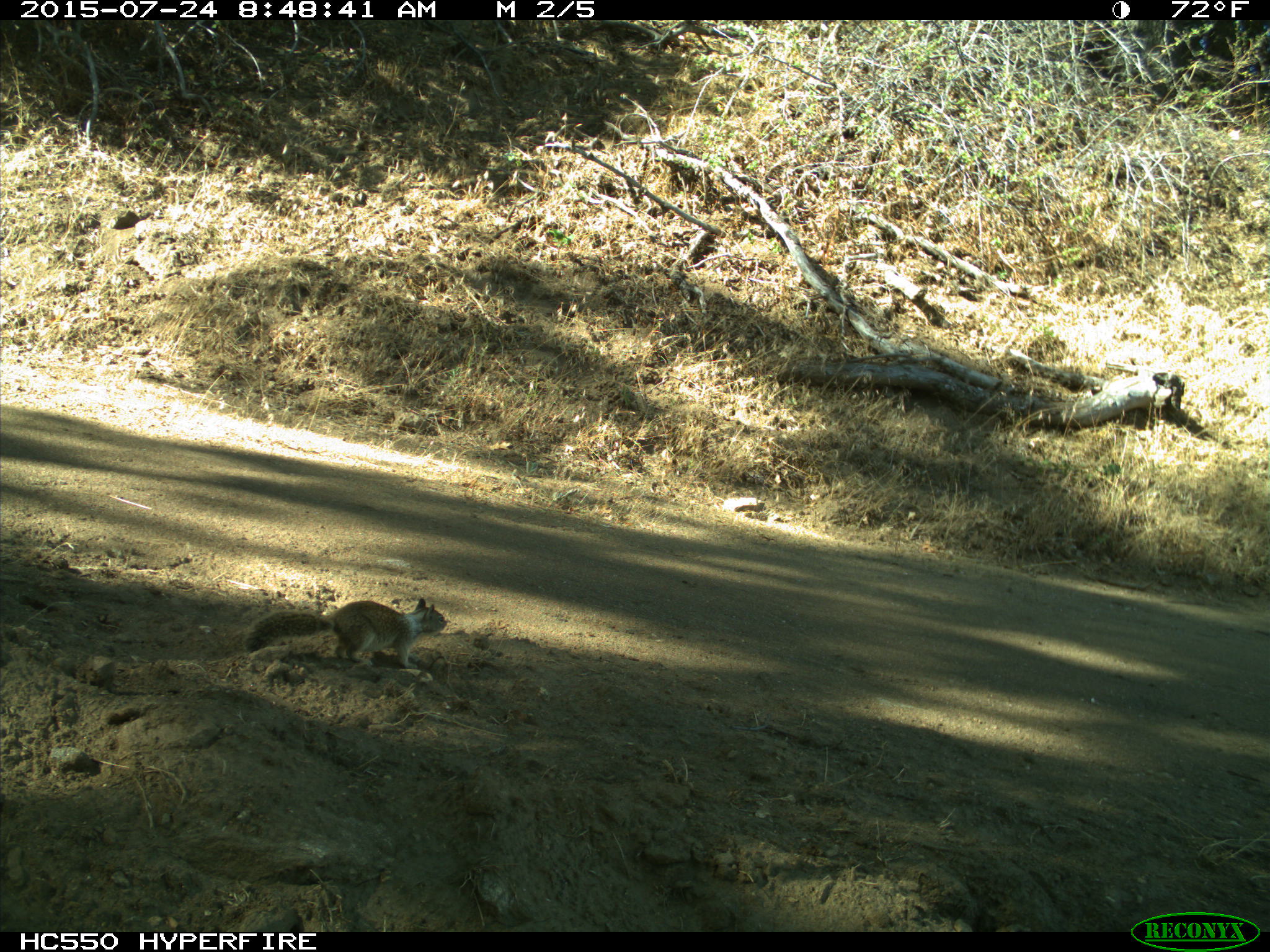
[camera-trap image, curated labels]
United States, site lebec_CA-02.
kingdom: Animalia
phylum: Chordata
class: Mammalia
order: Rodentia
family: Sciuridae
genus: Otospermophilus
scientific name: Otospermophilus beecheyi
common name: california ground squirrel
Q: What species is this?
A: Otospermophilus beecheyi (california ground squirrel).